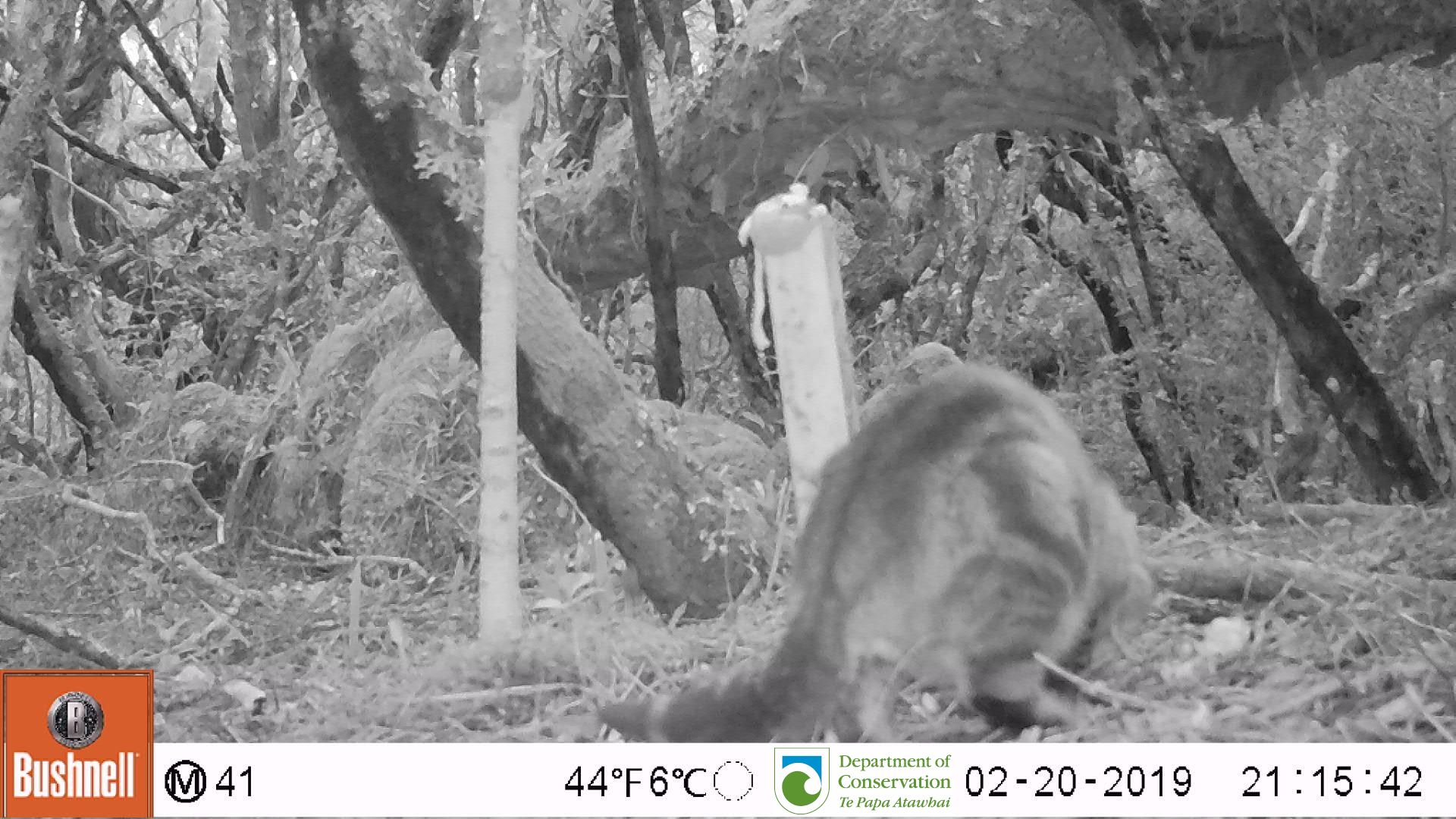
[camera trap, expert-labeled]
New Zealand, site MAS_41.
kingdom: Animalia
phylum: Chordata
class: Mammalia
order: Carnivora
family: Felidae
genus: Felis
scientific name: Felis catus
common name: domestic cat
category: cat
Cat (domestic cat) (Felis catus).